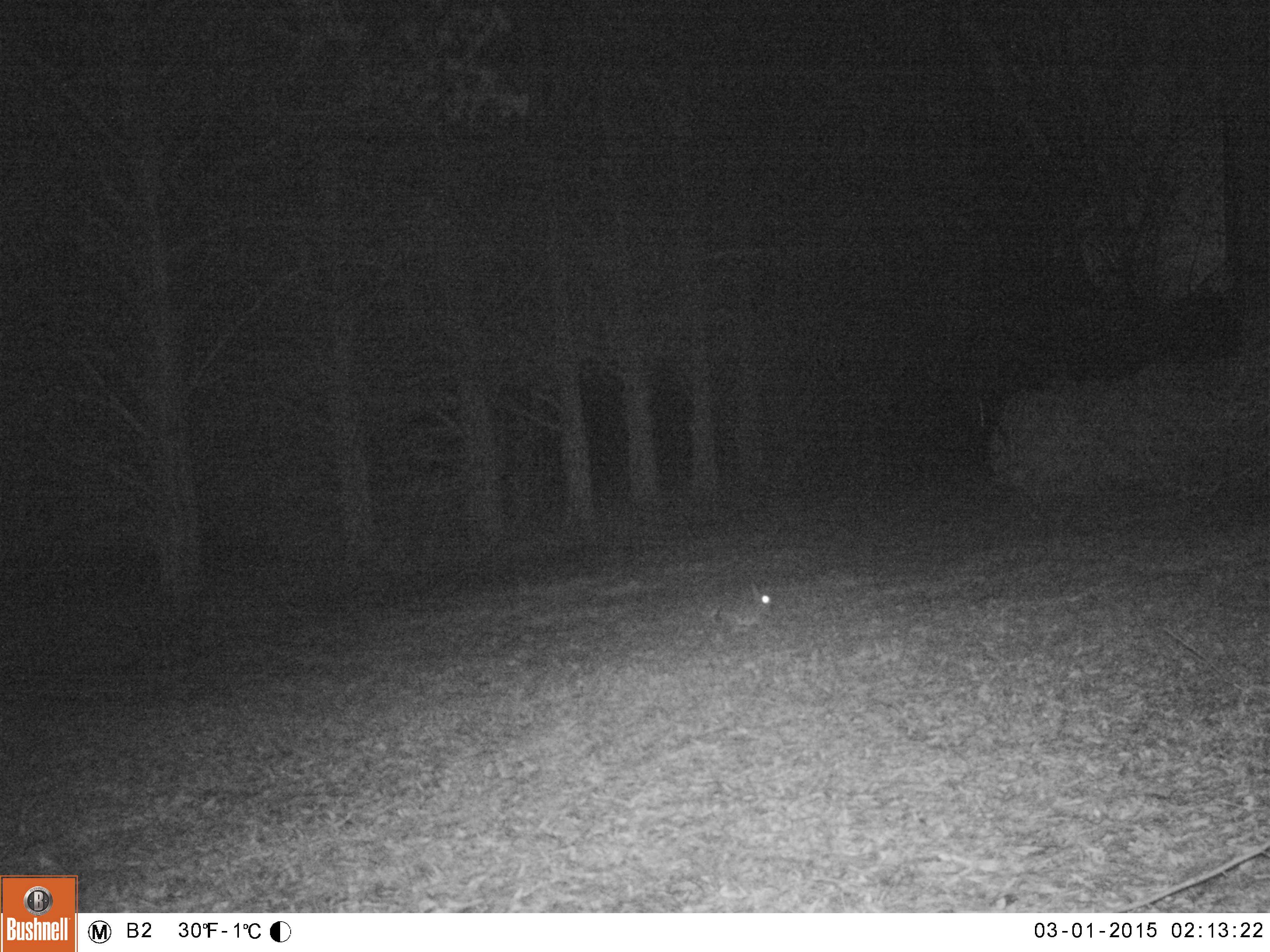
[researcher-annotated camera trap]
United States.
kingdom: Animalia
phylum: Chordata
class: Mammalia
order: Lagomorpha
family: Leporidae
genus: Sylvilagus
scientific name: Sylvilagus floridanus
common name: eastern cottontail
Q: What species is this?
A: Eastern Cottontail (Sylvilagus floridanus).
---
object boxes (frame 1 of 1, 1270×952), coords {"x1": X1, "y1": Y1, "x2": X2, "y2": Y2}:
Eastern Cottontail: {"x1": 707, "y1": 578, "x2": 777, "y2": 638}